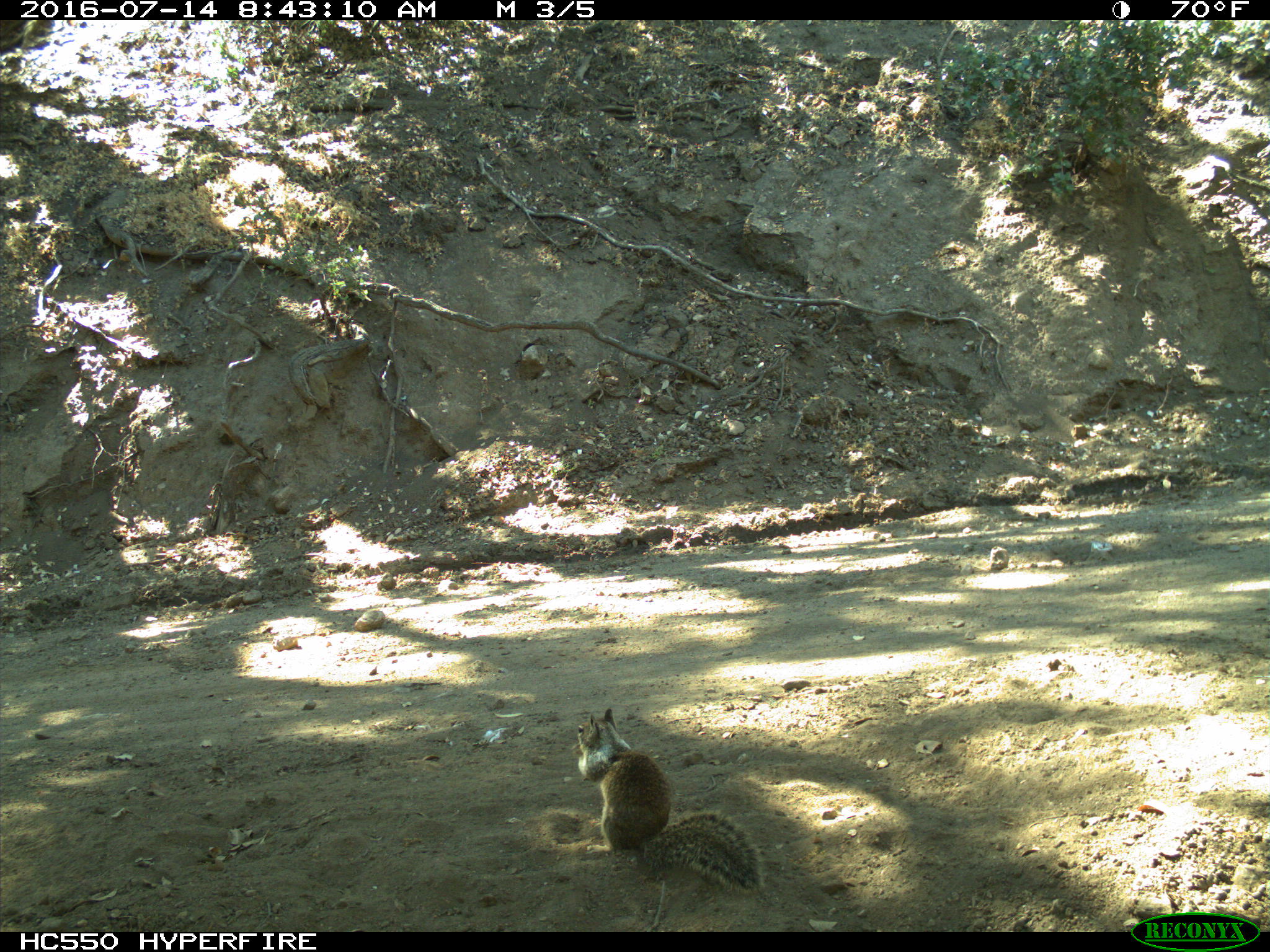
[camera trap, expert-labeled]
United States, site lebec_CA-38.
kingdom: Animalia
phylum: Chordata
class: Mammalia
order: Rodentia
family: Sciuridae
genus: Otospermophilus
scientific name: Otospermophilus beecheyi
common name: california ground squirrel